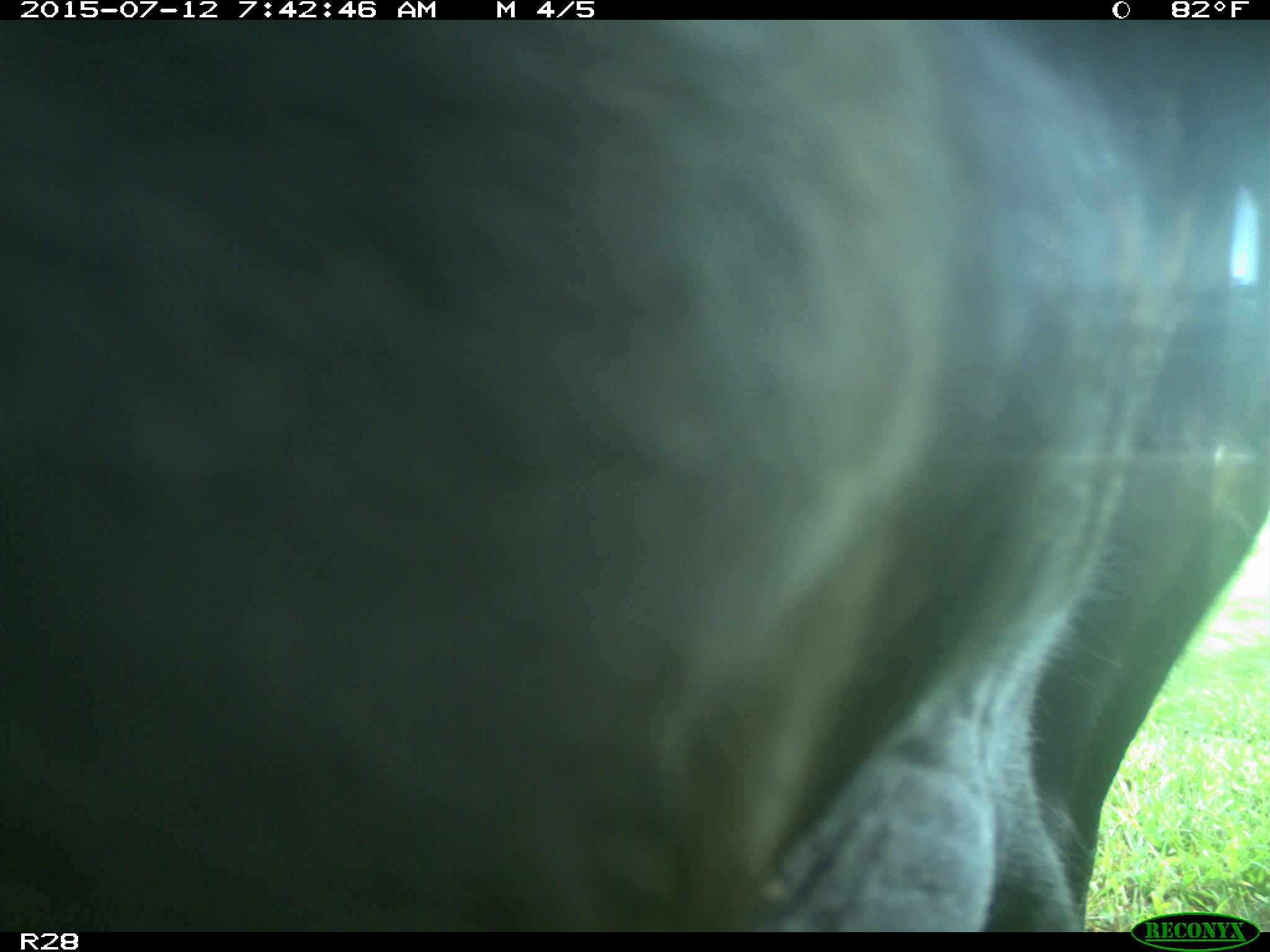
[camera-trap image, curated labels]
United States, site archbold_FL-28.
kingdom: Animalia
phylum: Chordata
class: Mammalia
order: Artiodactyla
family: Bovidae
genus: Bos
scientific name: Bos taurus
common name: domestic cow